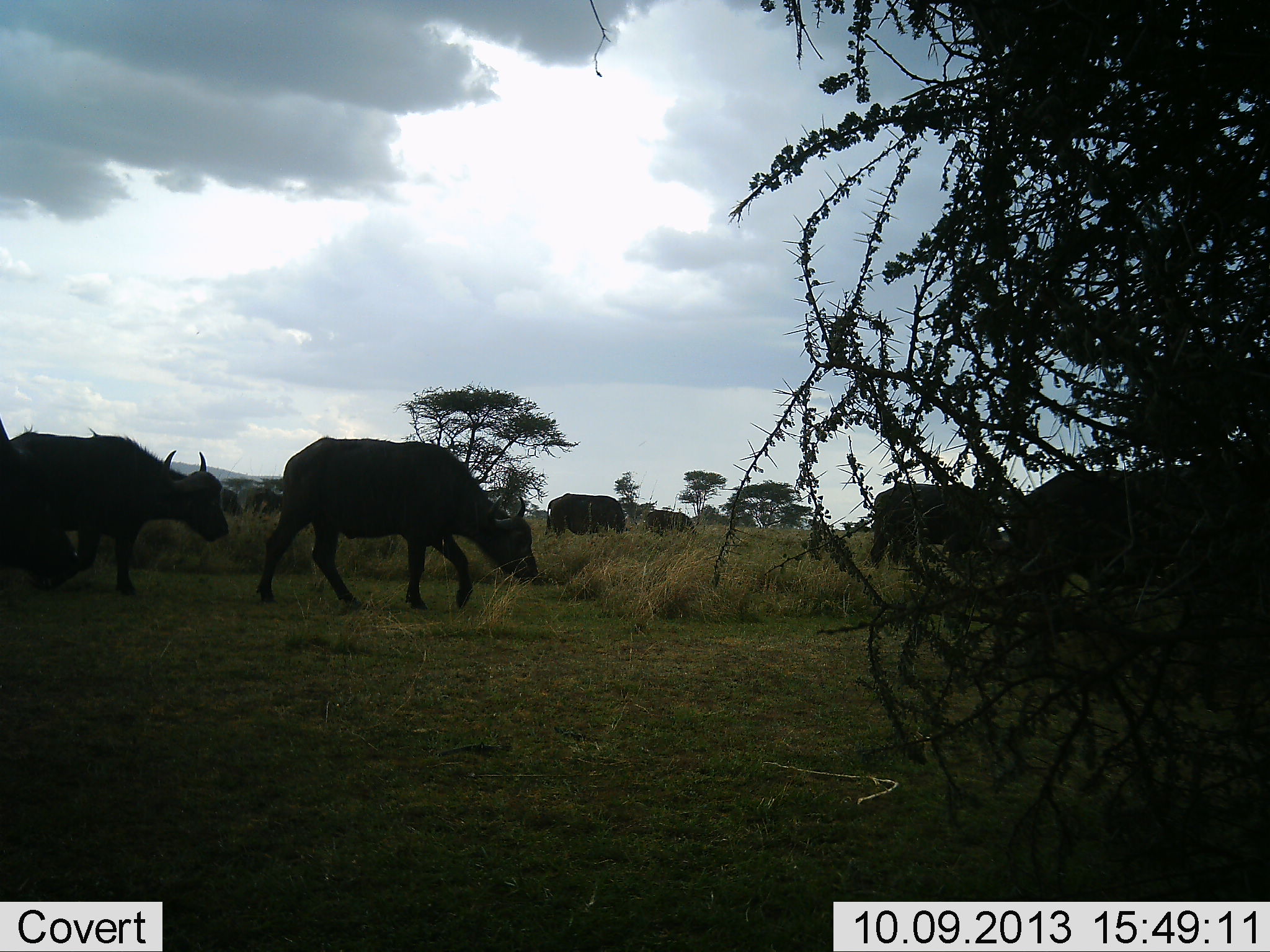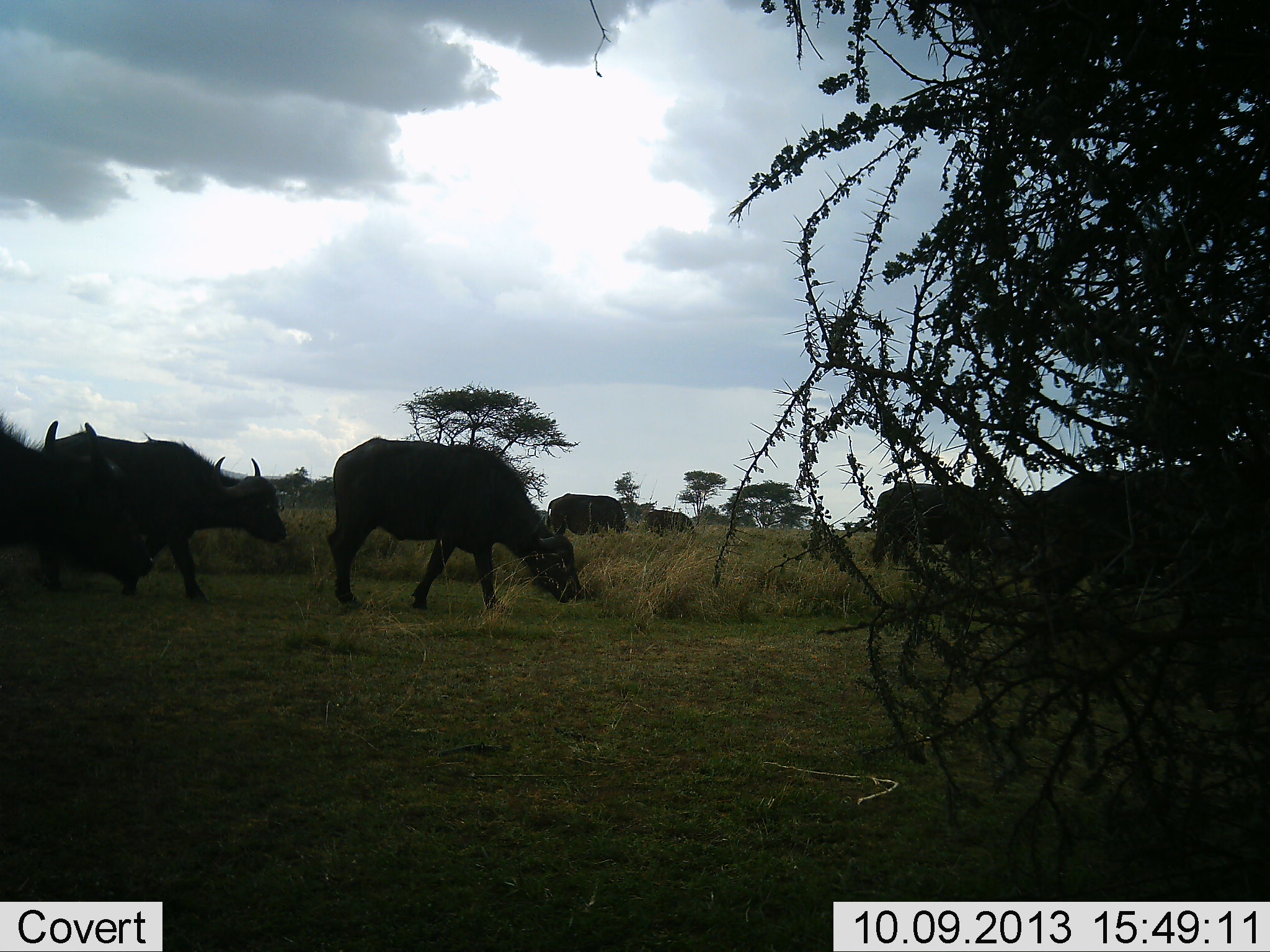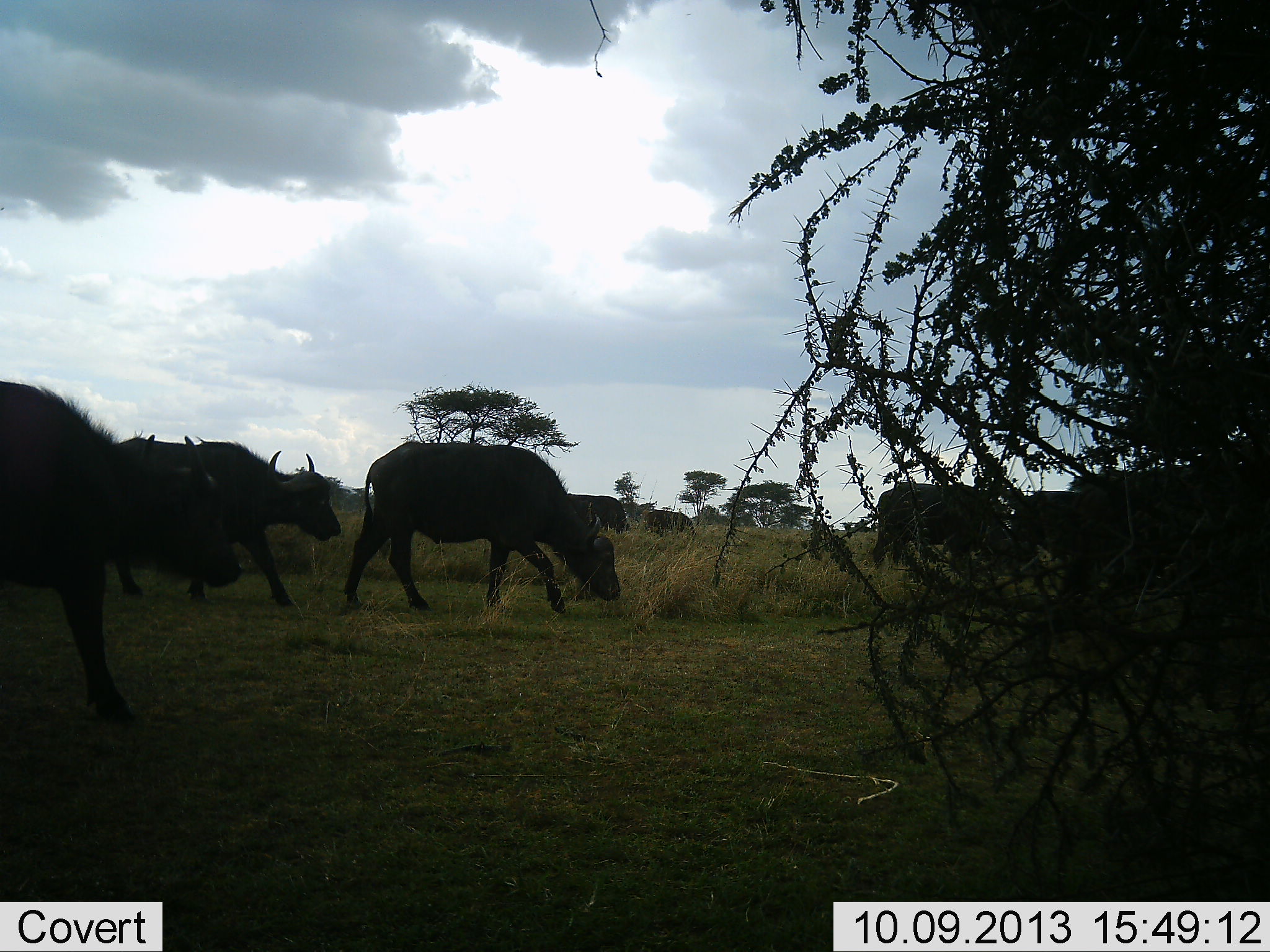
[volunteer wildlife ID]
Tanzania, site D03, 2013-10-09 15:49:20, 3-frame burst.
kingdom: Animalia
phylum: Chordata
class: Mammalia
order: Artiodactyla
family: Bovidae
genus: Syncerus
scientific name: Syncerus caffer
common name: cape buffalo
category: buffalo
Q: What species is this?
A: Buffalo (cape buffalo) (Syncerus caffer).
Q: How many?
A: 8.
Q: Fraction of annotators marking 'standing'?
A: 40%.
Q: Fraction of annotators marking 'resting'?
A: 10%.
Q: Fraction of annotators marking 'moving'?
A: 90%.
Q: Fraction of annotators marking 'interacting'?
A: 0%.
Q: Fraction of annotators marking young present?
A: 0%.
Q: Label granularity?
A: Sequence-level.